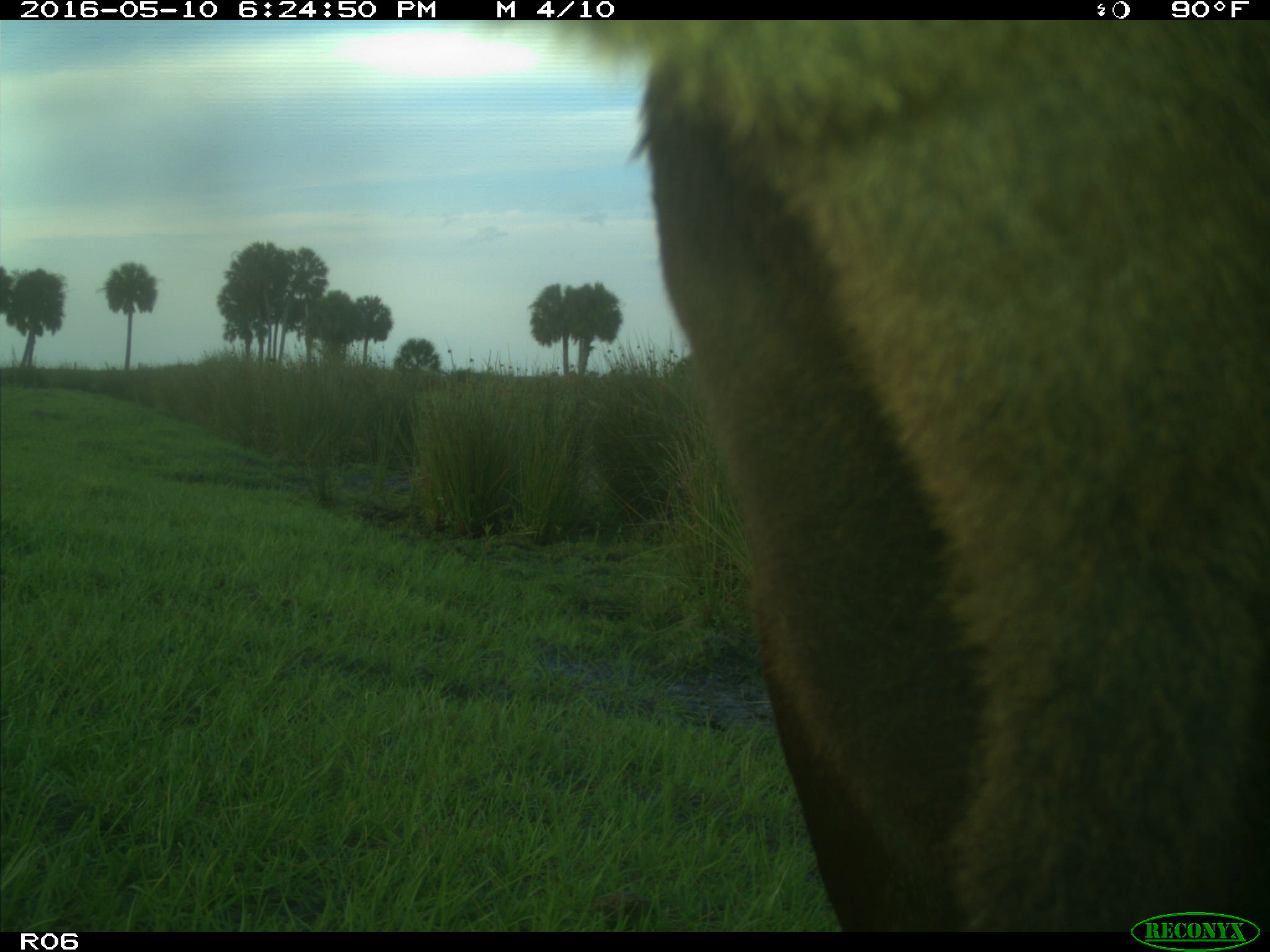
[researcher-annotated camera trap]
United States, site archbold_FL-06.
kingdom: Animalia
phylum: Chordata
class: Mammalia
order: Artiodactyla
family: Bovidae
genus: Bos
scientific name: Bos taurus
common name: domestic cow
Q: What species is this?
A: Bos taurus (domestic cow).